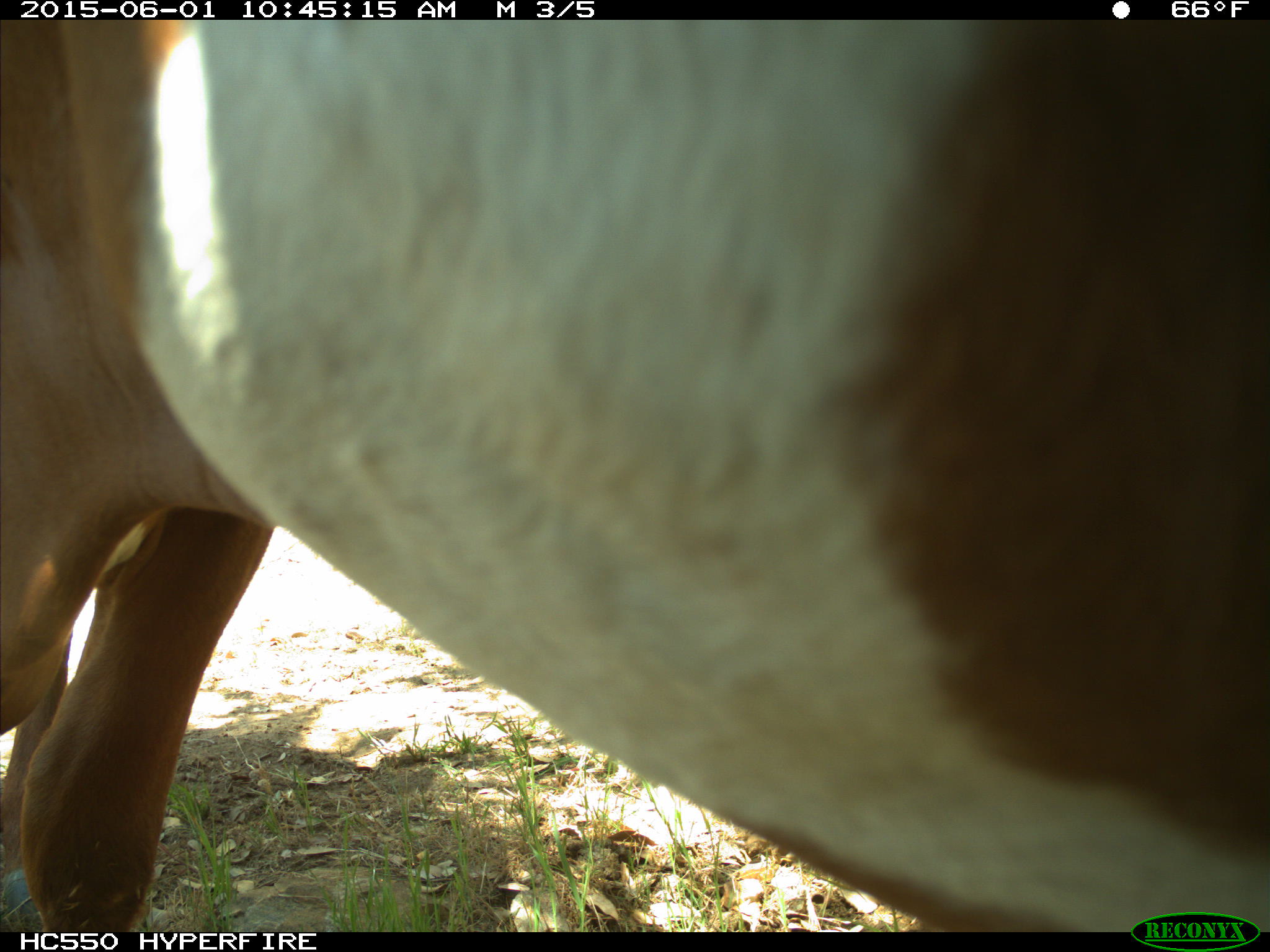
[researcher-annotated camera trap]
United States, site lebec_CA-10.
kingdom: Animalia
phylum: Chordata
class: Mammalia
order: Artiodactyla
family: Bovidae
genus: Bos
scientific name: Bos taurus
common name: domestic cow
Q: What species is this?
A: Bos taurus (domestic cow).